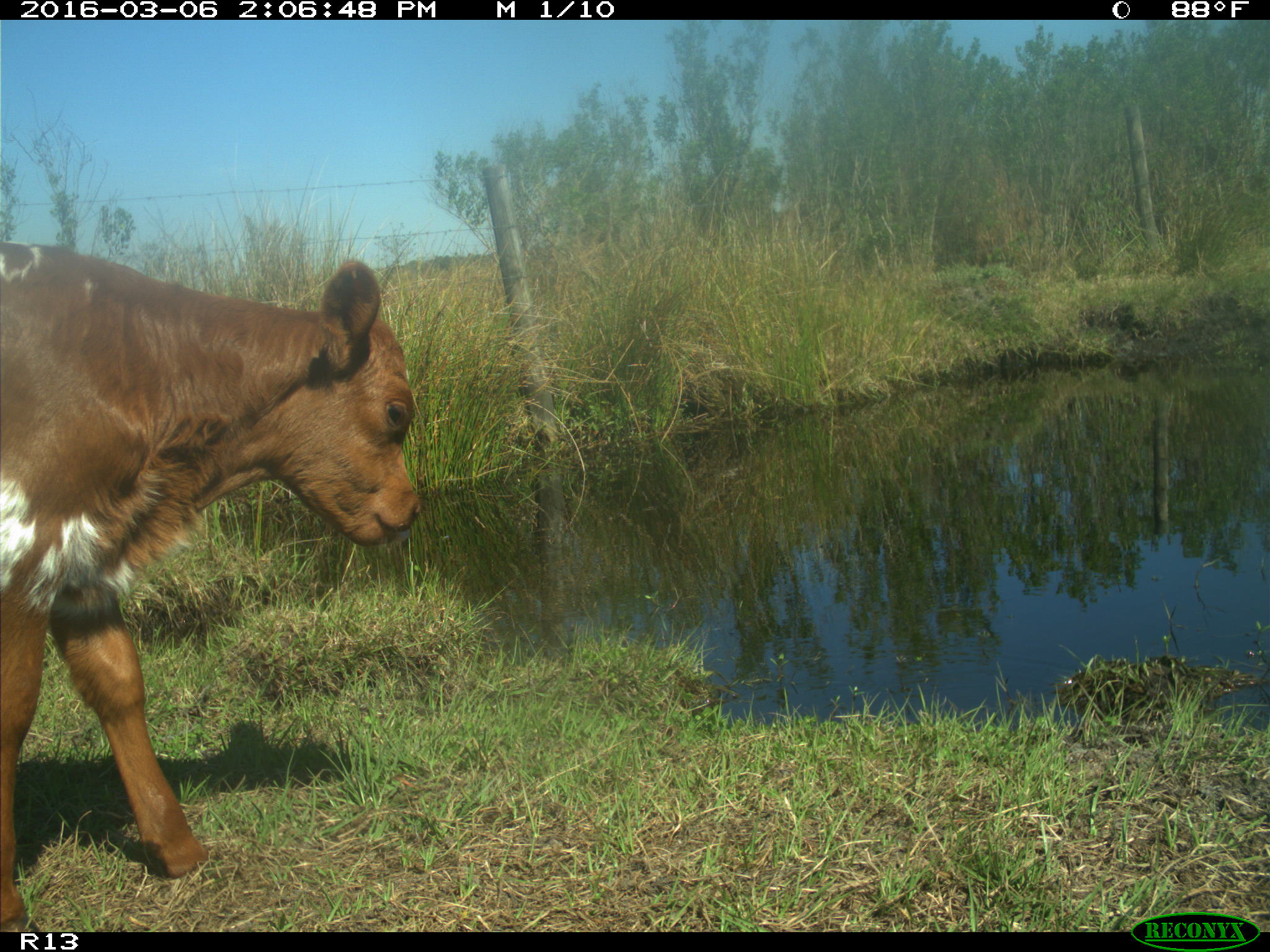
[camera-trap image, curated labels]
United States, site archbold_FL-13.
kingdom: Animalia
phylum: Chordata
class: Mammalia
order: Artiodactyla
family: Bovidae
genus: Bos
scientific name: Bos taurus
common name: domestic cow